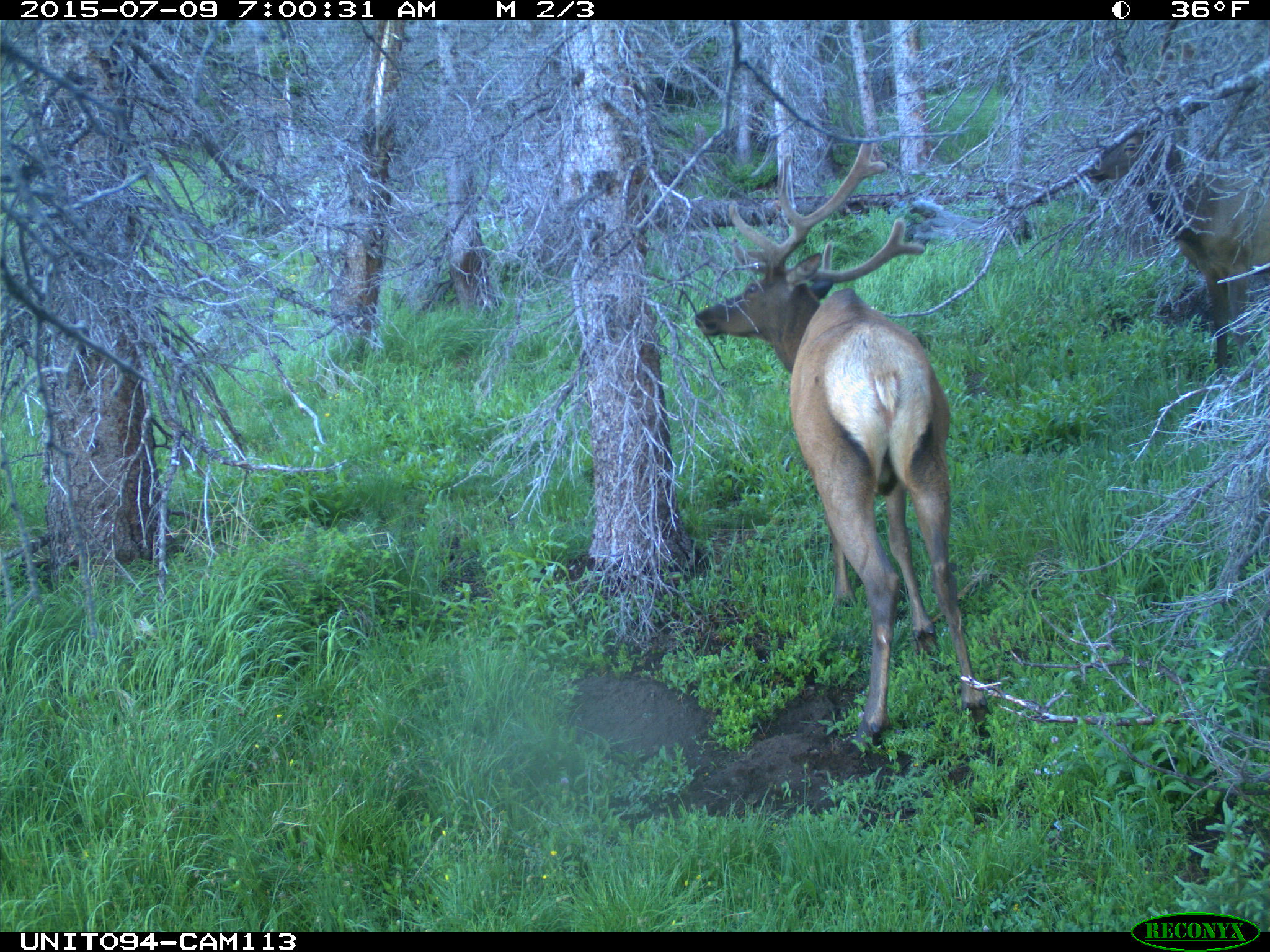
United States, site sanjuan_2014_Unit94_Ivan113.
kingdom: Animalia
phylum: Chordata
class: Mammalia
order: Artiodactyla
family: Cervidae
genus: Cervus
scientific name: Cervus elaphus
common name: red deer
Cervus elaphus (red deer).